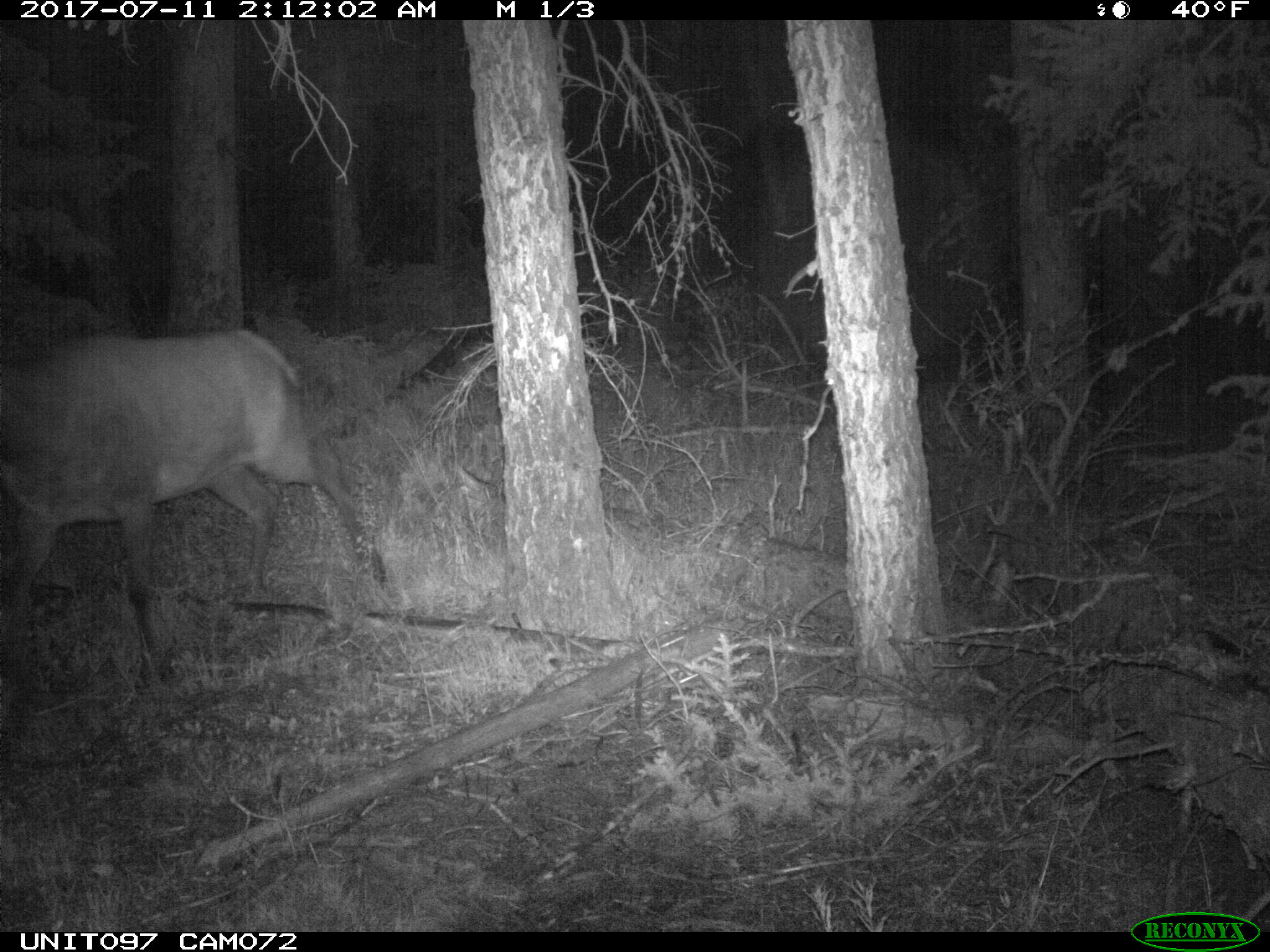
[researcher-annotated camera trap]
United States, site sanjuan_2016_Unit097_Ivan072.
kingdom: Animalia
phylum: Chordata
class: Mammalia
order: Artiodactyla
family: Cervidae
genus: Cervus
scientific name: Cervus elaphus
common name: red deer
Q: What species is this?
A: Cervus elaphus (red deer).